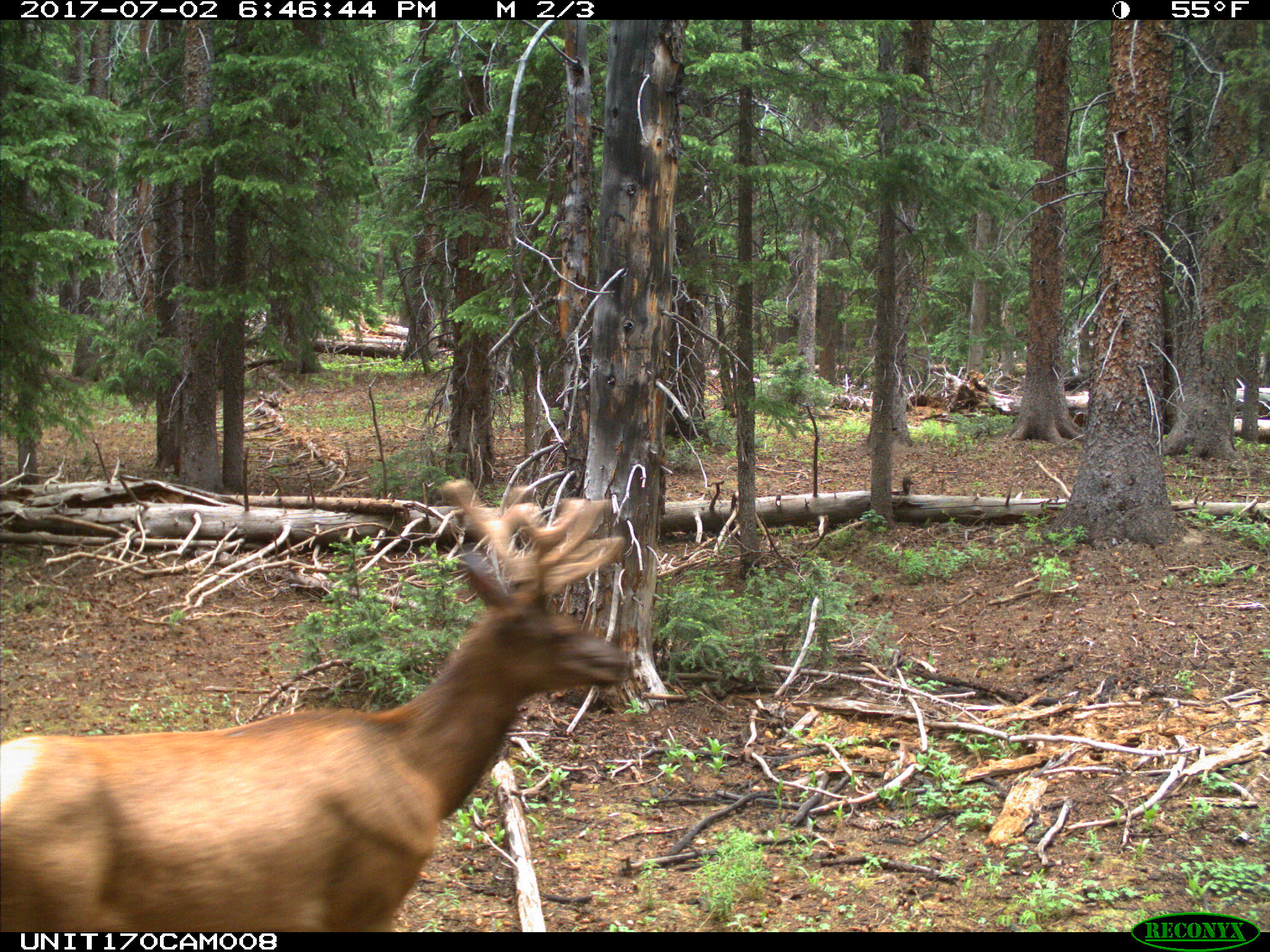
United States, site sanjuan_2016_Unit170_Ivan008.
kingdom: Animalia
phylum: Chordata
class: Mammalia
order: Artiodactyla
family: Cervidae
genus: Cervus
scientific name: Cervus elaphus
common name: red deer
Cervus elaphus (red deer).